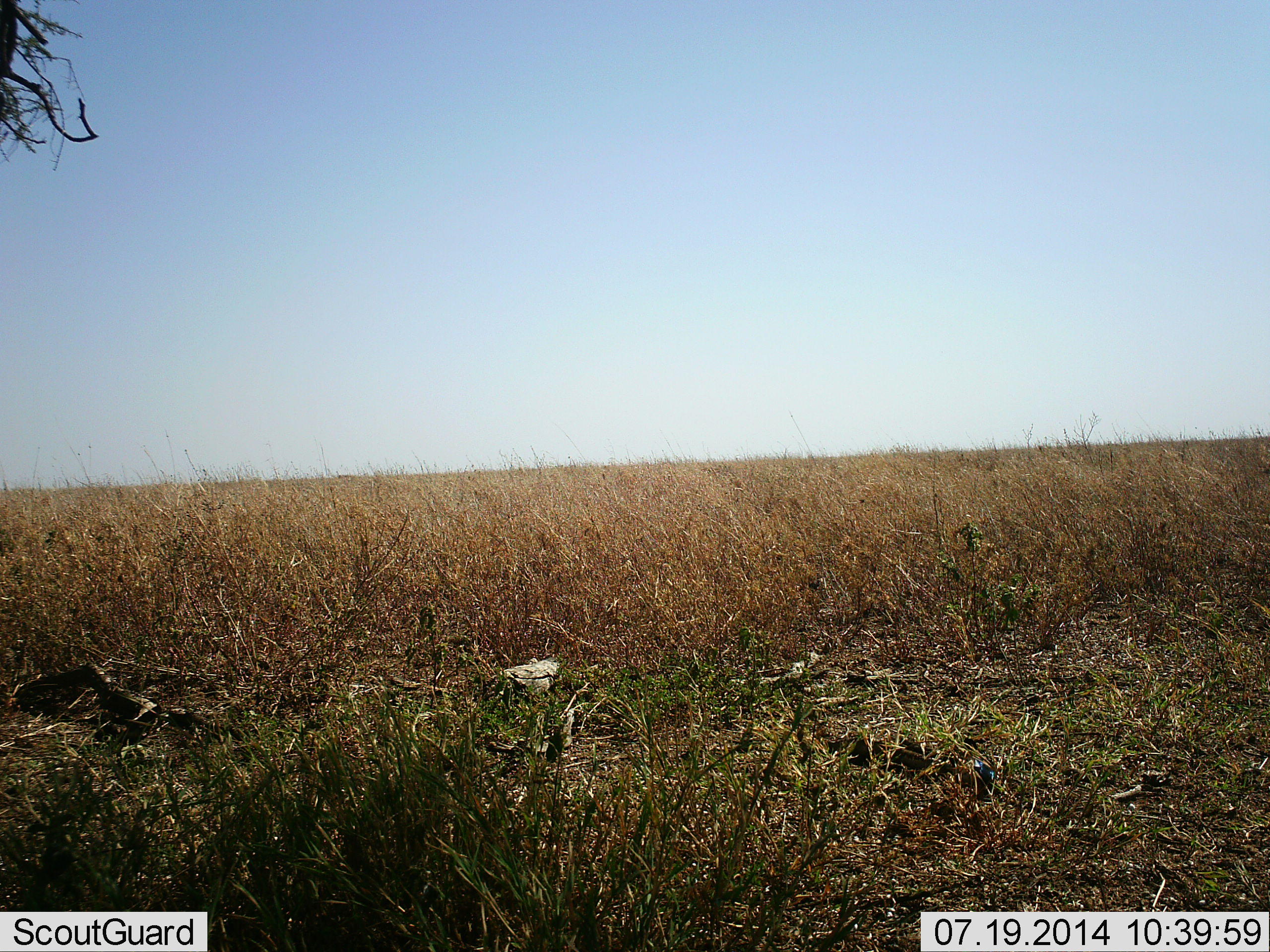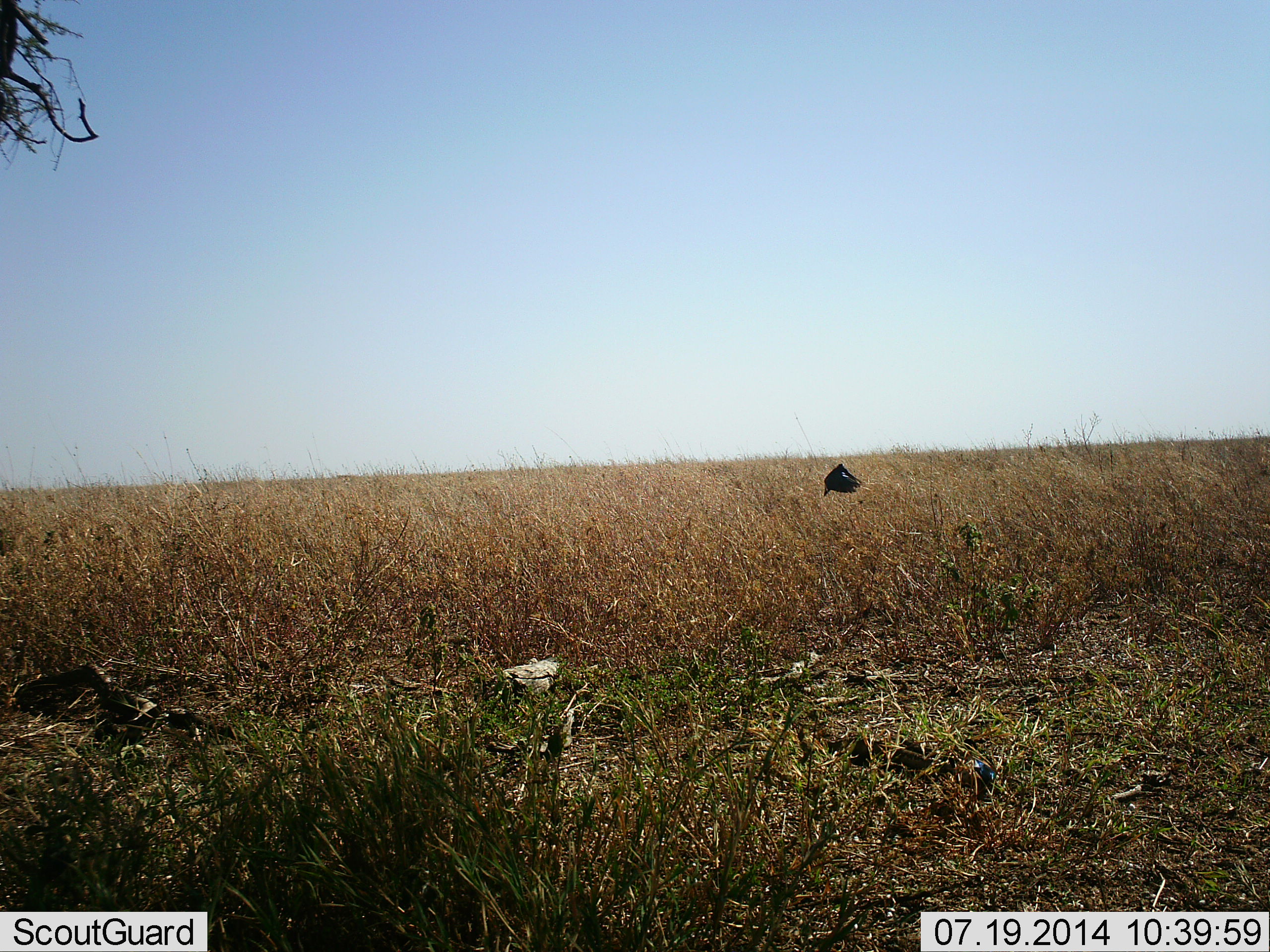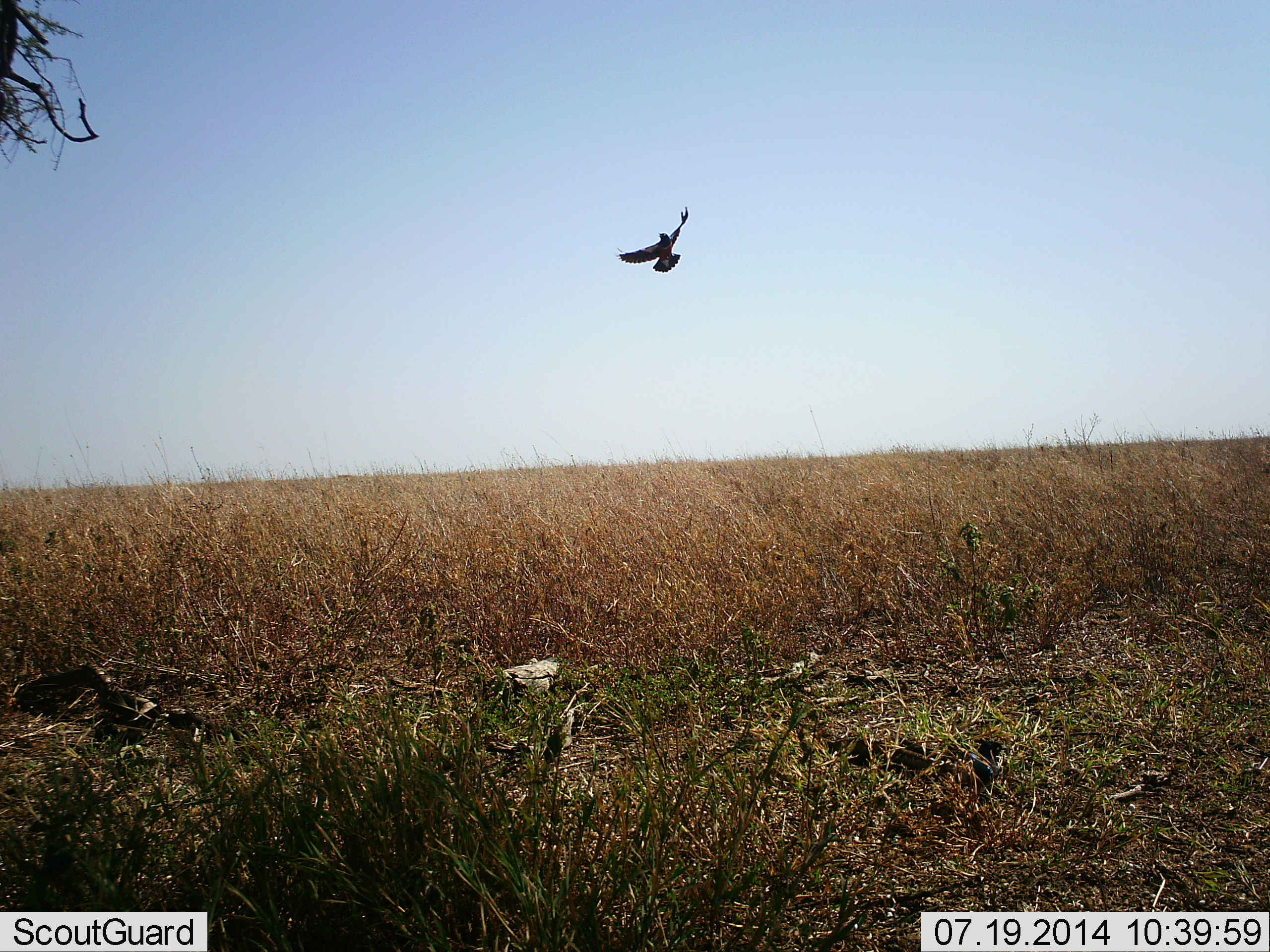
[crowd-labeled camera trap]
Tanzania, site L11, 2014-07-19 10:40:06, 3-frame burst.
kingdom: Animalia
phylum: Chordata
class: Aves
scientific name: Aves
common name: bird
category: otherbird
Otherbird (bird) (Aves), count 1. Behavior (volunteer vote fractions): standing 0%, resting 0%, moving 100%, interacting 0%. Young present (vote fraction): 0%. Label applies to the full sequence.